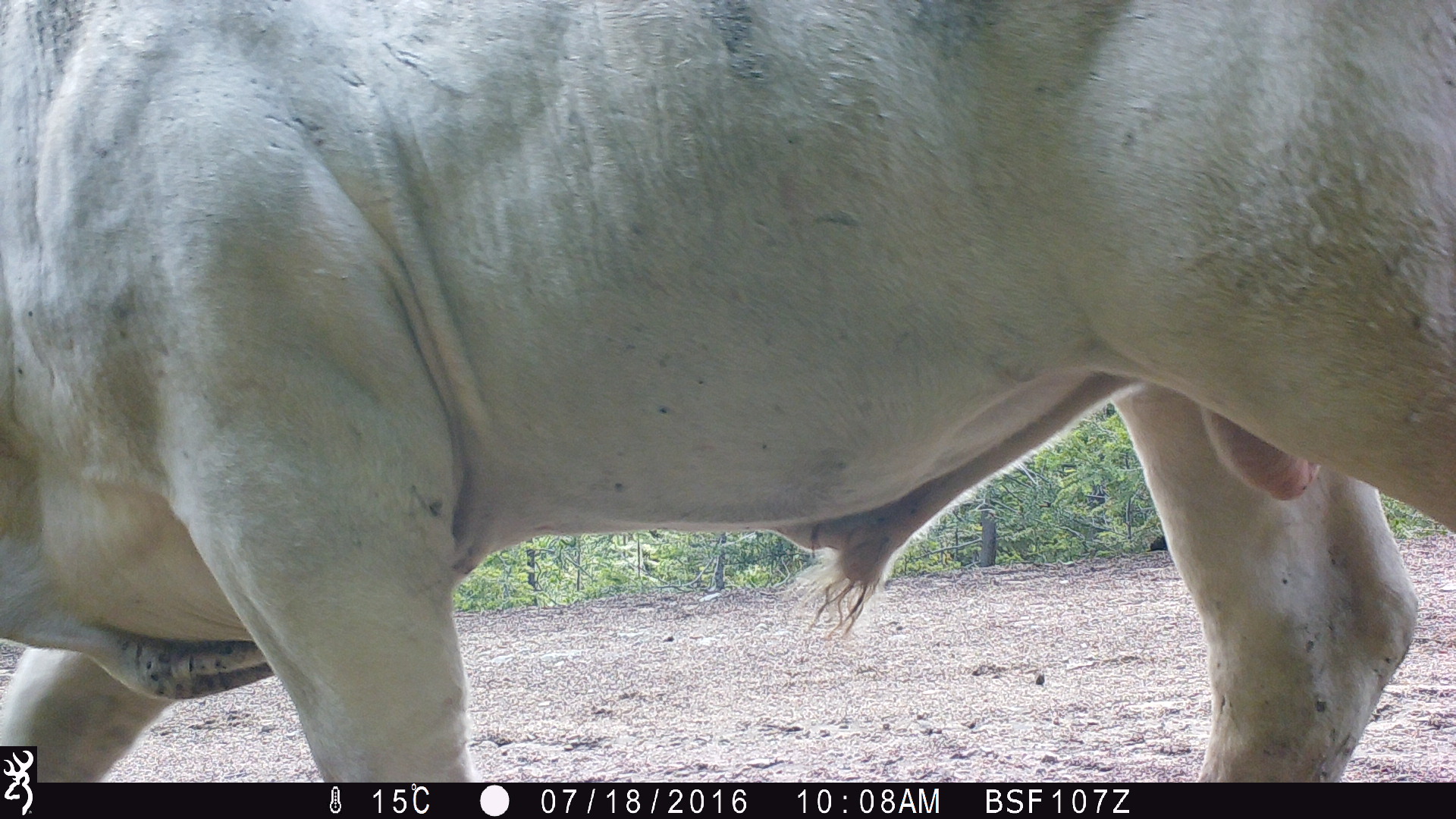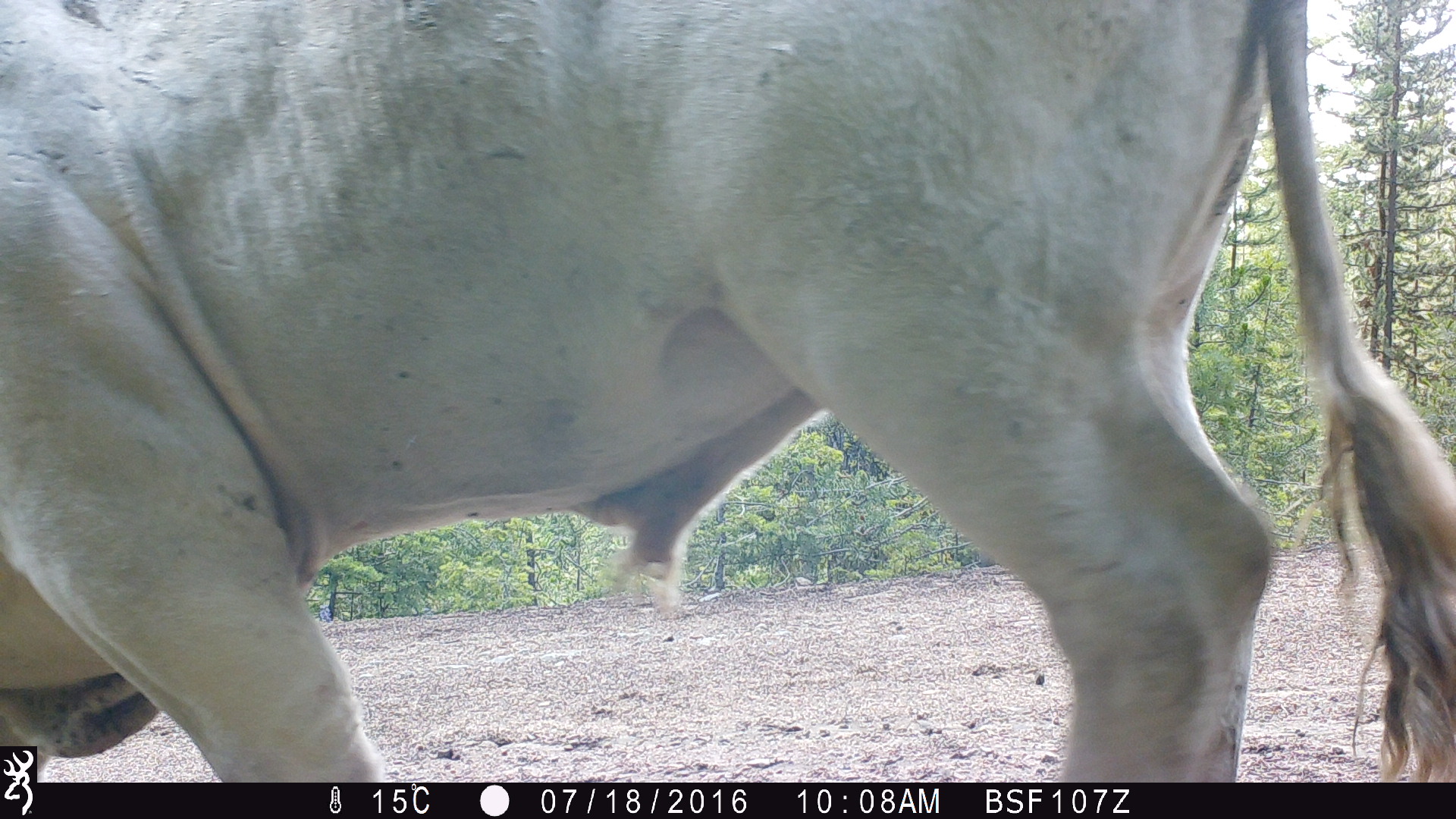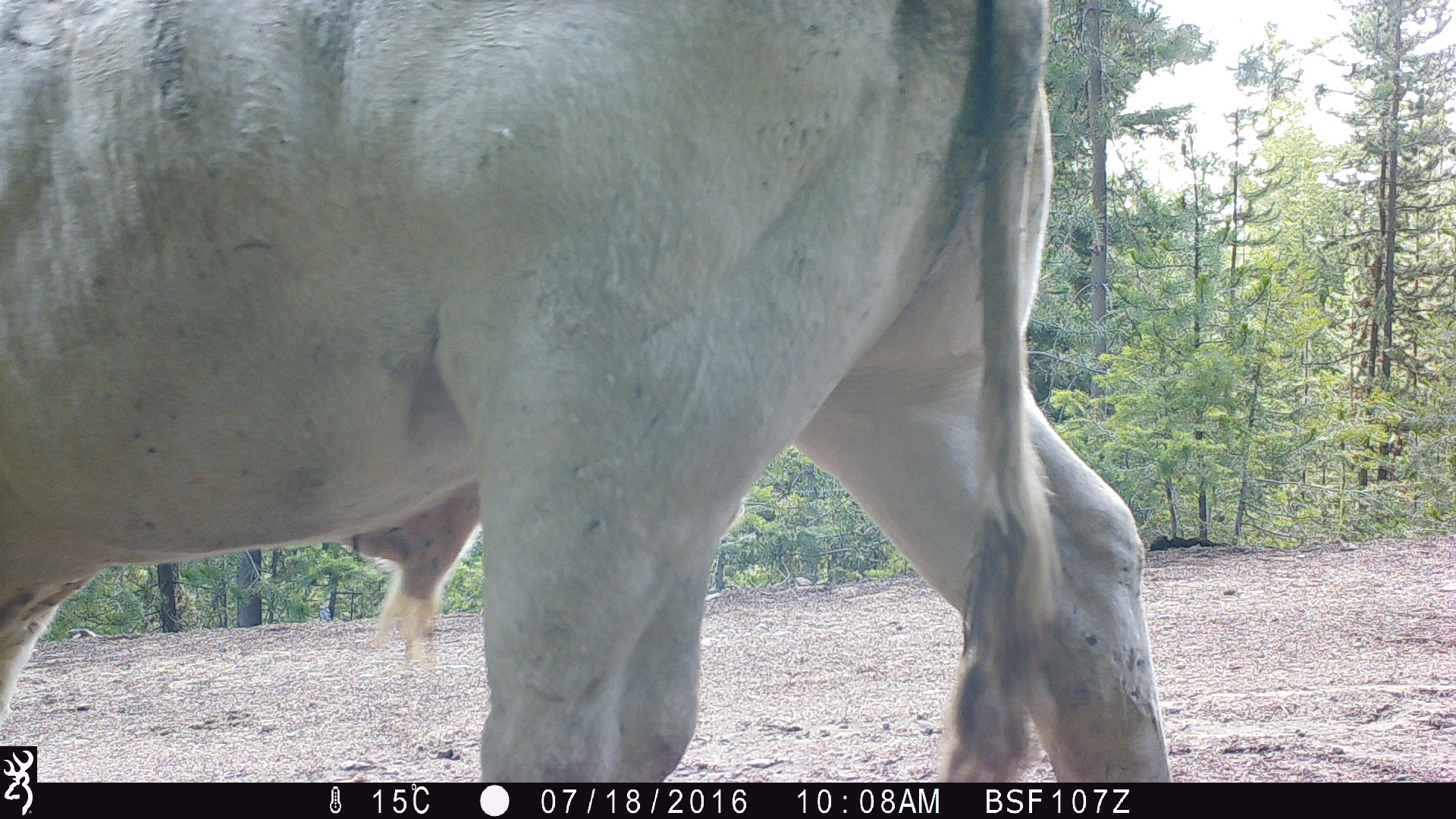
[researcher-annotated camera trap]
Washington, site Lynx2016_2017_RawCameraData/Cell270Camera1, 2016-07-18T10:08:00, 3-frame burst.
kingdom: Animalia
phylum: Chordata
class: Mammalia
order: Artiodactyla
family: Bovidae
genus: Bos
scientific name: Bos taurus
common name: domestic cattle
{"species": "domestic cattle (Bos taurus)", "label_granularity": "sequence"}